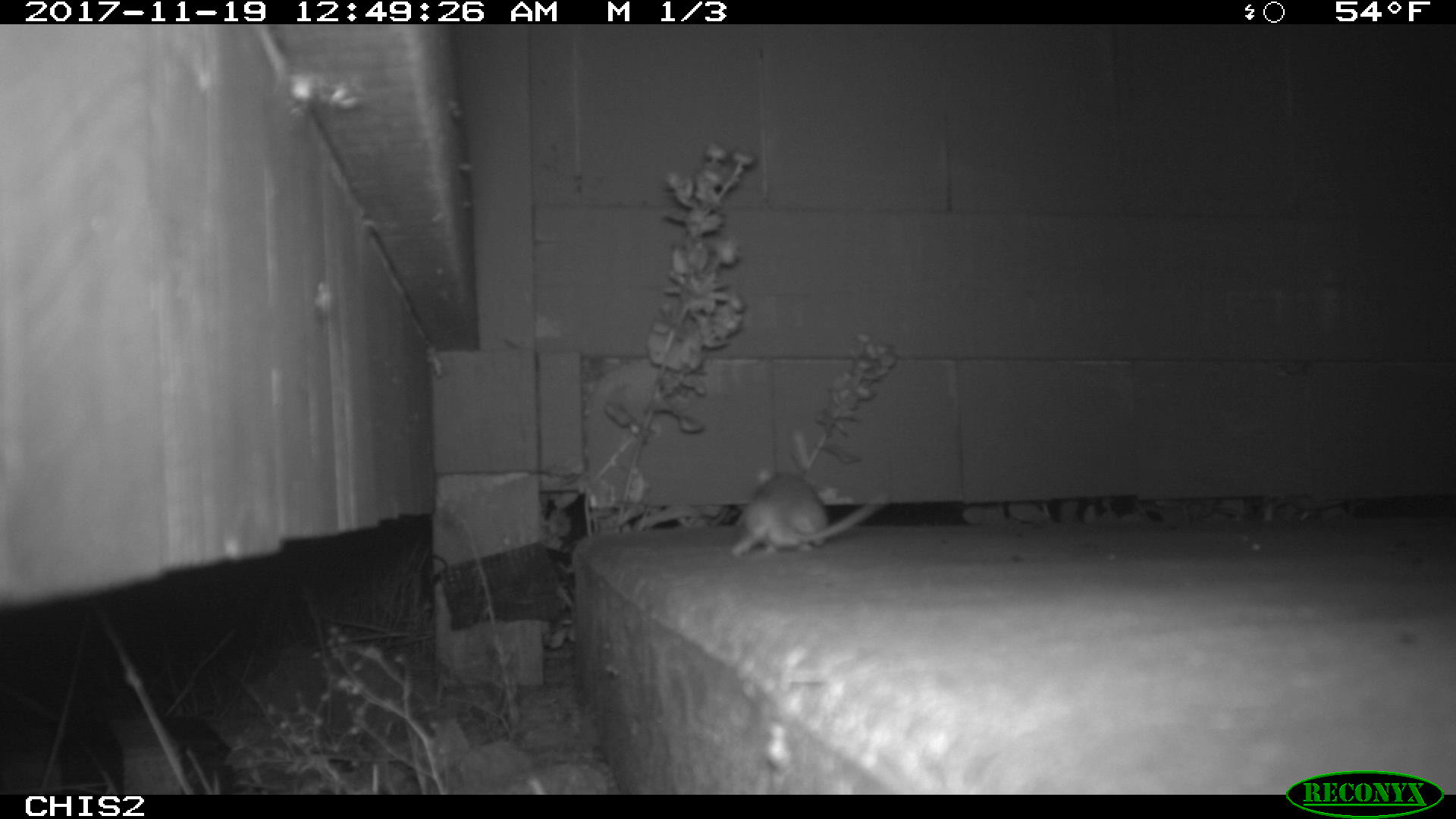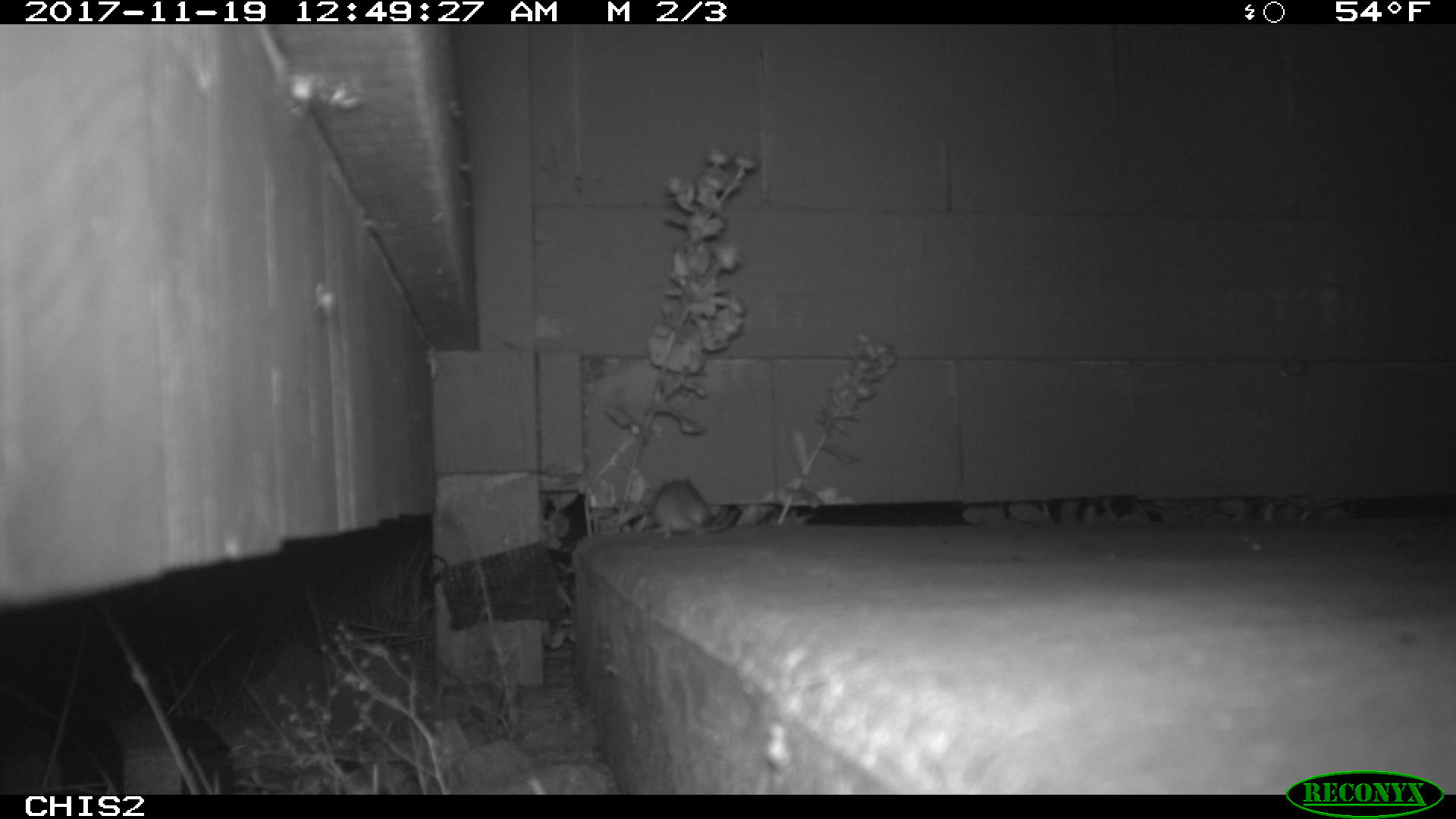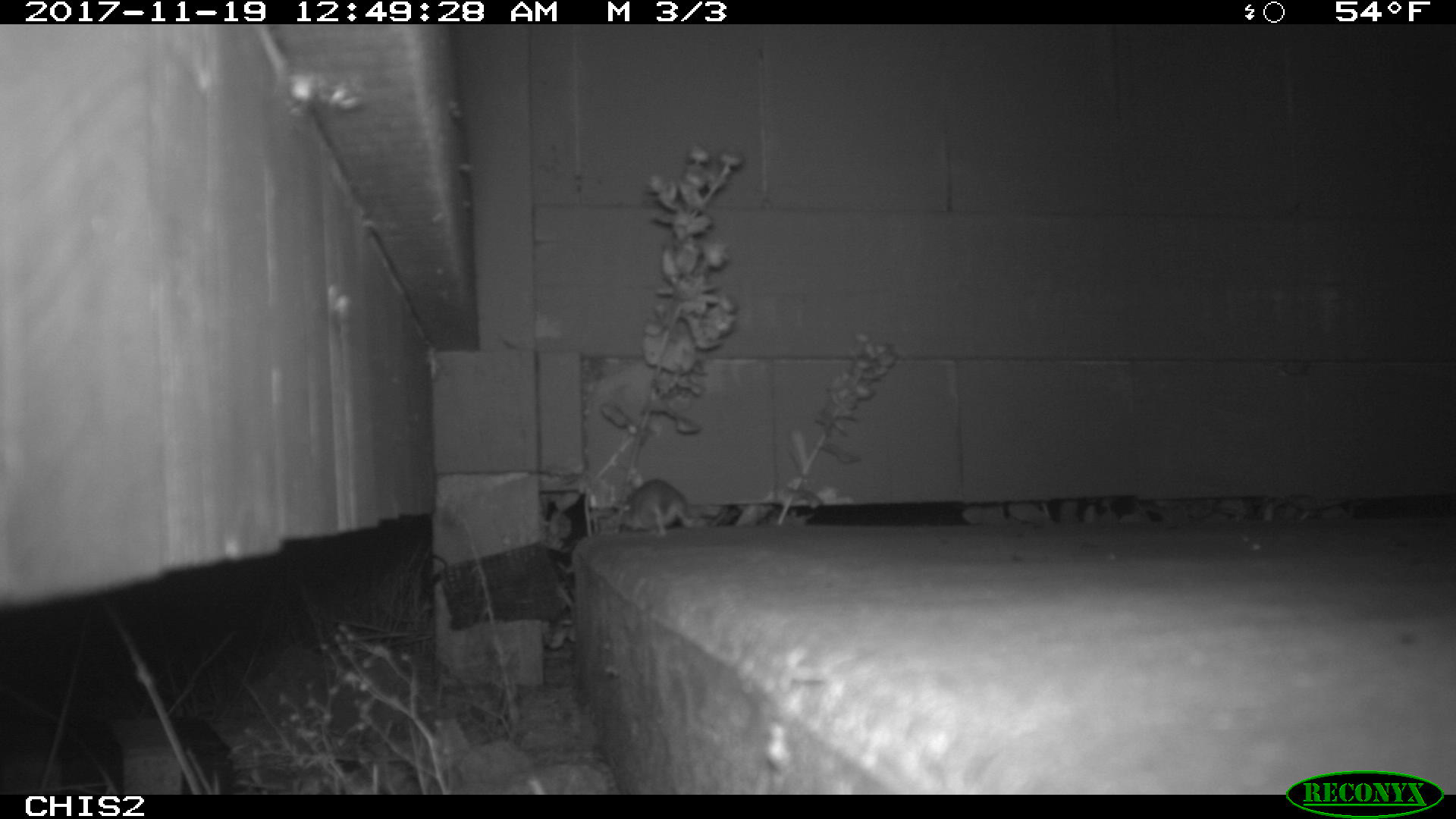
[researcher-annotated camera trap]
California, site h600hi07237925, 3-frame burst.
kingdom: Animalia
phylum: Chordata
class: Mammalia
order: Rodentia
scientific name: Rodentia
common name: rodent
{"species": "rodent (Rodentia)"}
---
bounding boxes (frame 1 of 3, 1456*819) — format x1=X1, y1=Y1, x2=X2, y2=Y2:
rodent: x1=730, y1=472, x2=888, y2=555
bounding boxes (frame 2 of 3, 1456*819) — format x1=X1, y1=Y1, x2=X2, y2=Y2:
rodent: x1=650, y1=473, x2=709, y2=538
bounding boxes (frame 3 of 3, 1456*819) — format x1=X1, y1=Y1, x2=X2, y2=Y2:
rodent: x1=621, y1=478, x2=730, y2=536